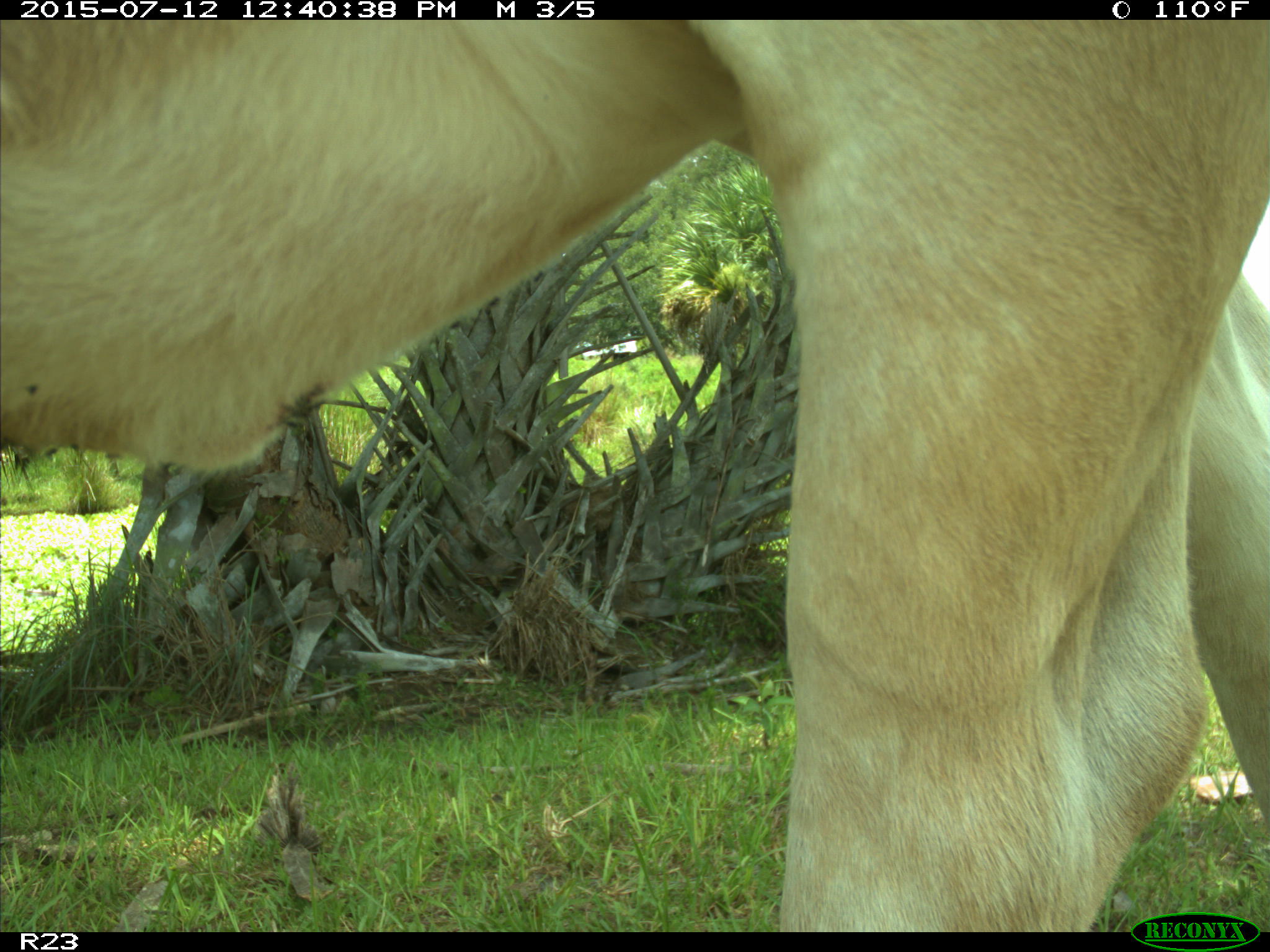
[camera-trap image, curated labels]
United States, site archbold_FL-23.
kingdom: Animalia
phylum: Chordata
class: Mammalia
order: Artiodactyla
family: Bovidae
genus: Bos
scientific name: Bos taurus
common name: domestic cow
Bos taurus (domestic cow).